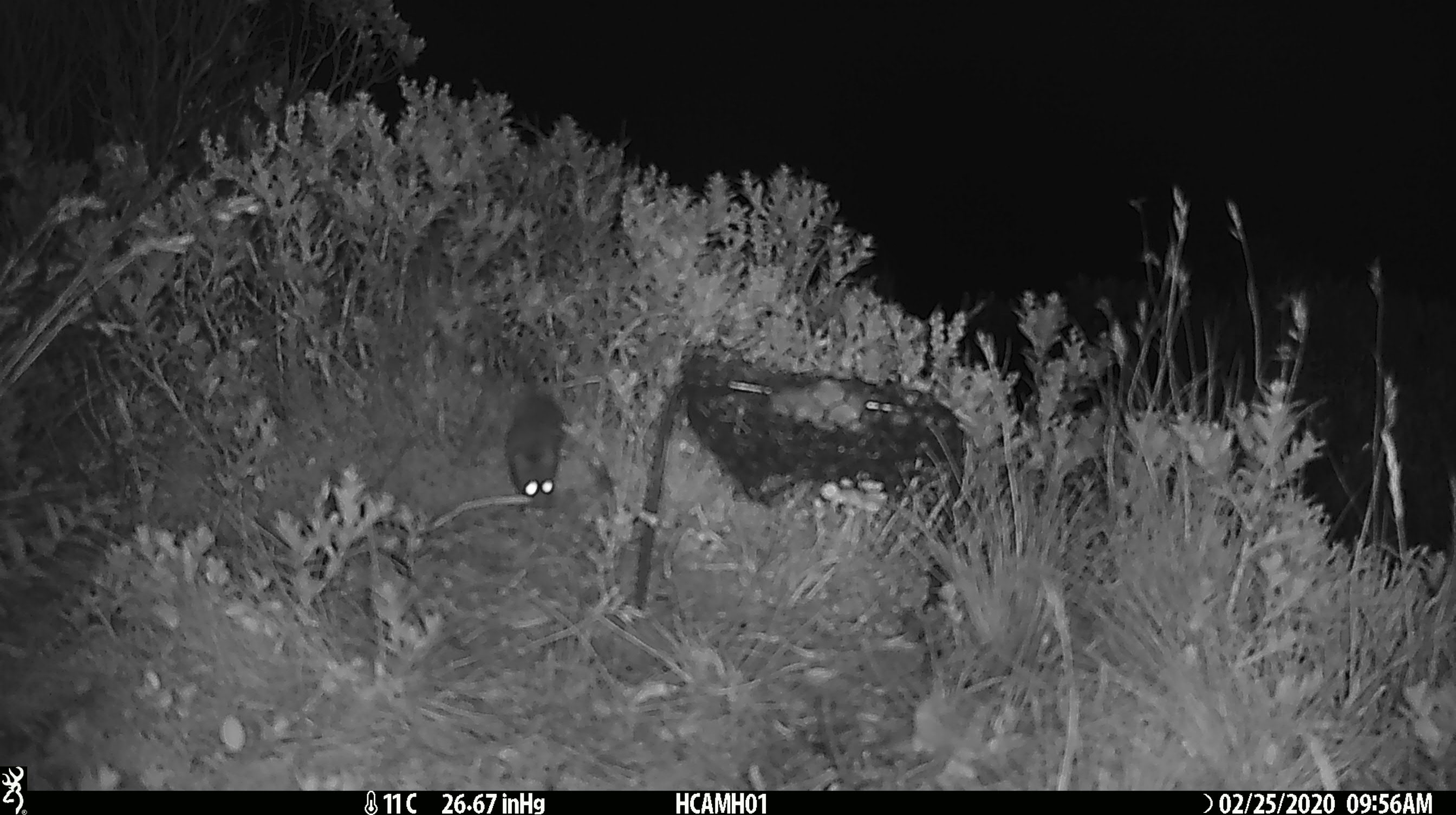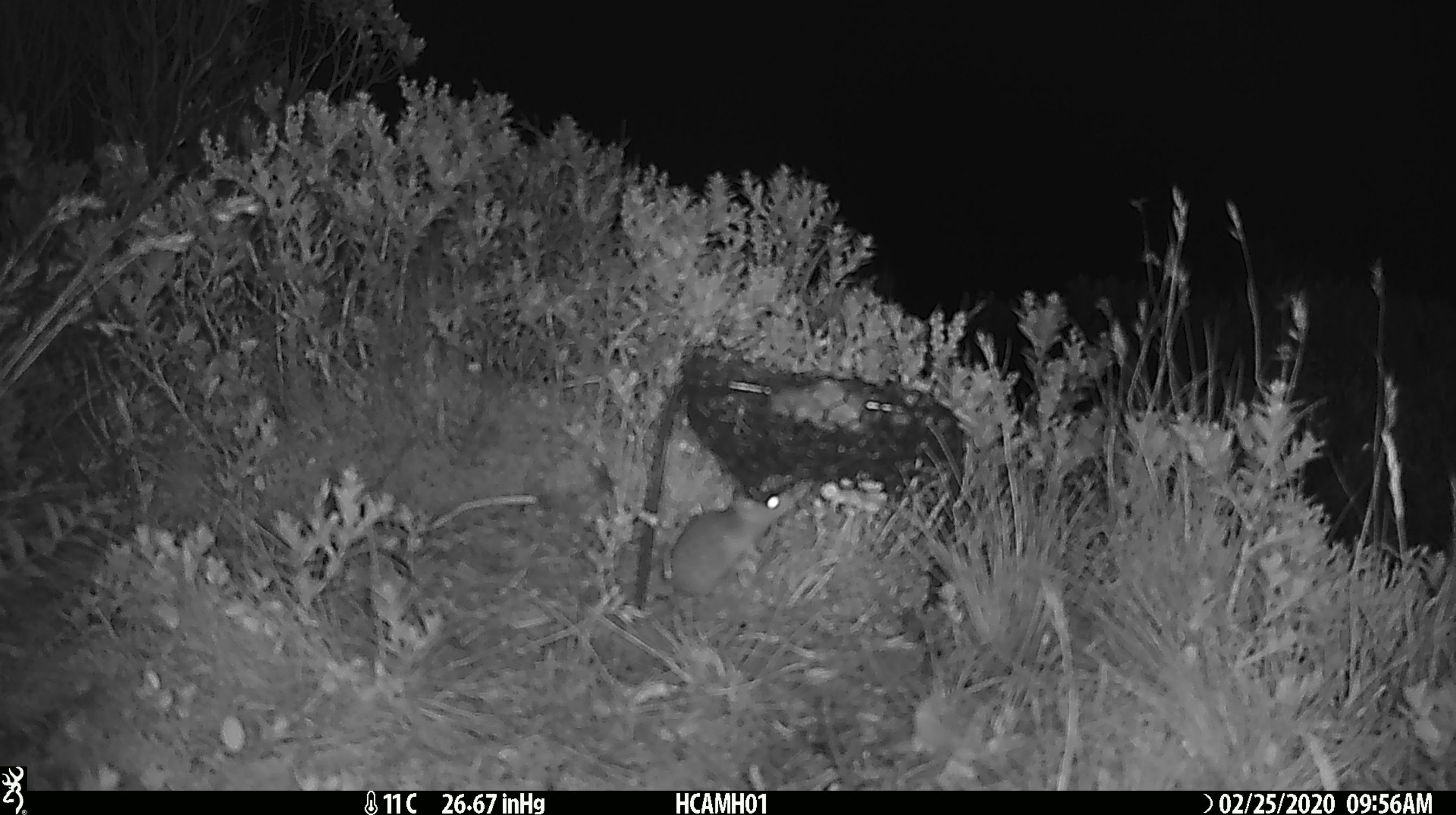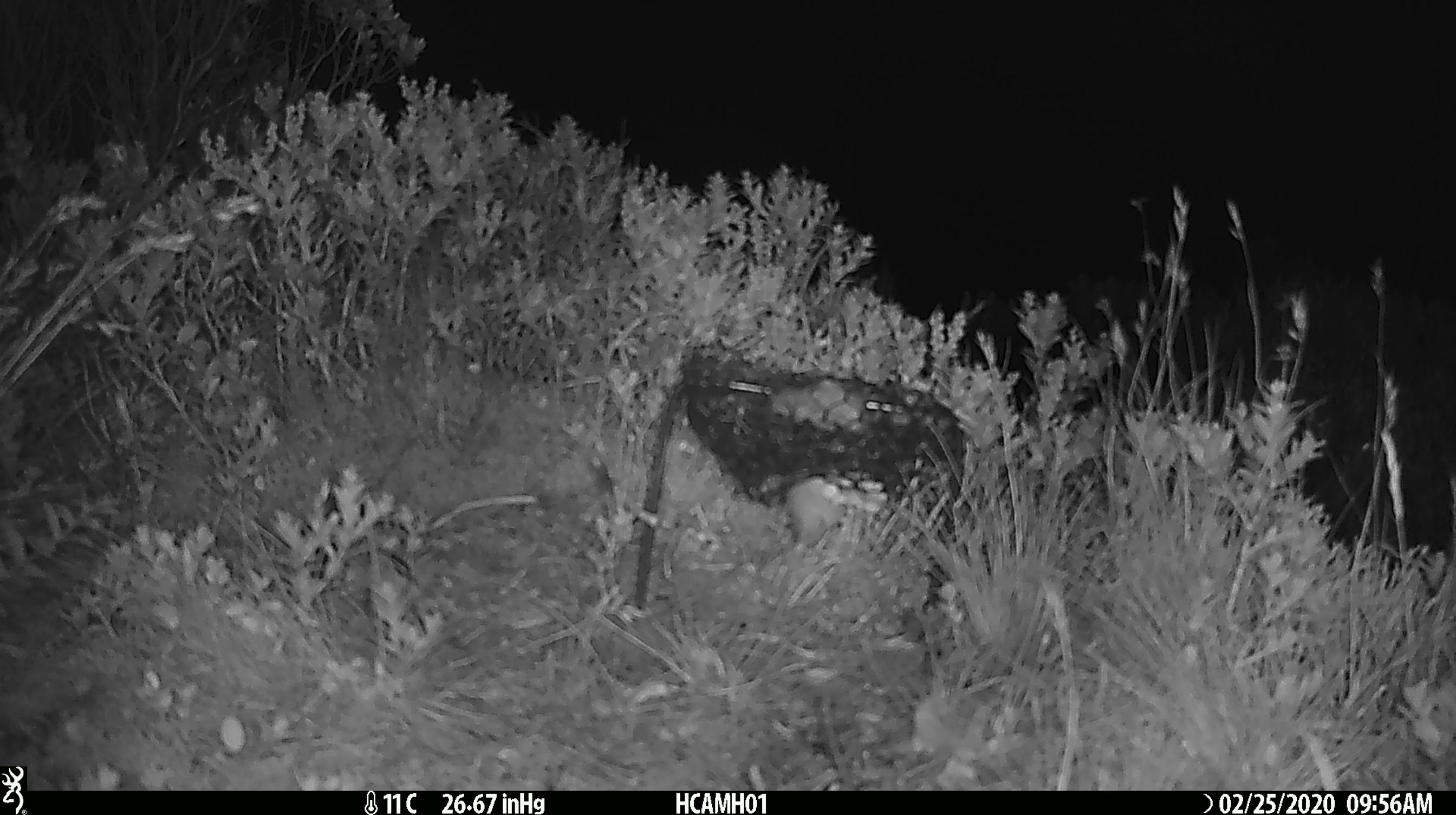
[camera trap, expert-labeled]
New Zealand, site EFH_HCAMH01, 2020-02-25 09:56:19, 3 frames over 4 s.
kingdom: Animalia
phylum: Chordata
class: Mammalia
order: Rodentia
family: Muridae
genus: Mus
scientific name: Mus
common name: mouse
Mouse (Mus).